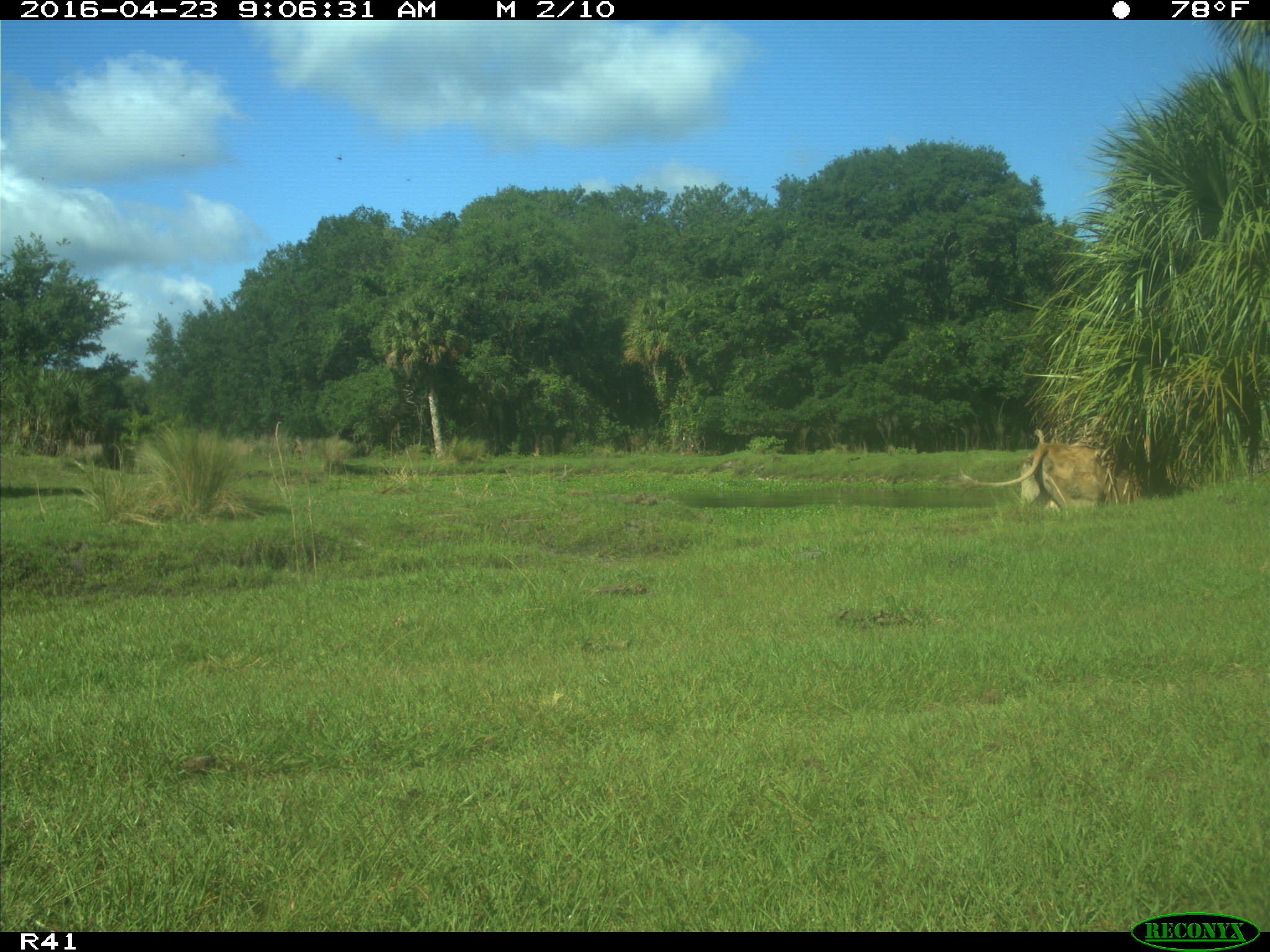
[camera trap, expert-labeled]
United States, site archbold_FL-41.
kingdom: Animalia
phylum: Chordata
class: Mammalia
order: Artiodactyla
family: Bovidae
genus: Bos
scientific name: Bos taurus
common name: domestic cow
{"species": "Bos taurus (domestic cow)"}